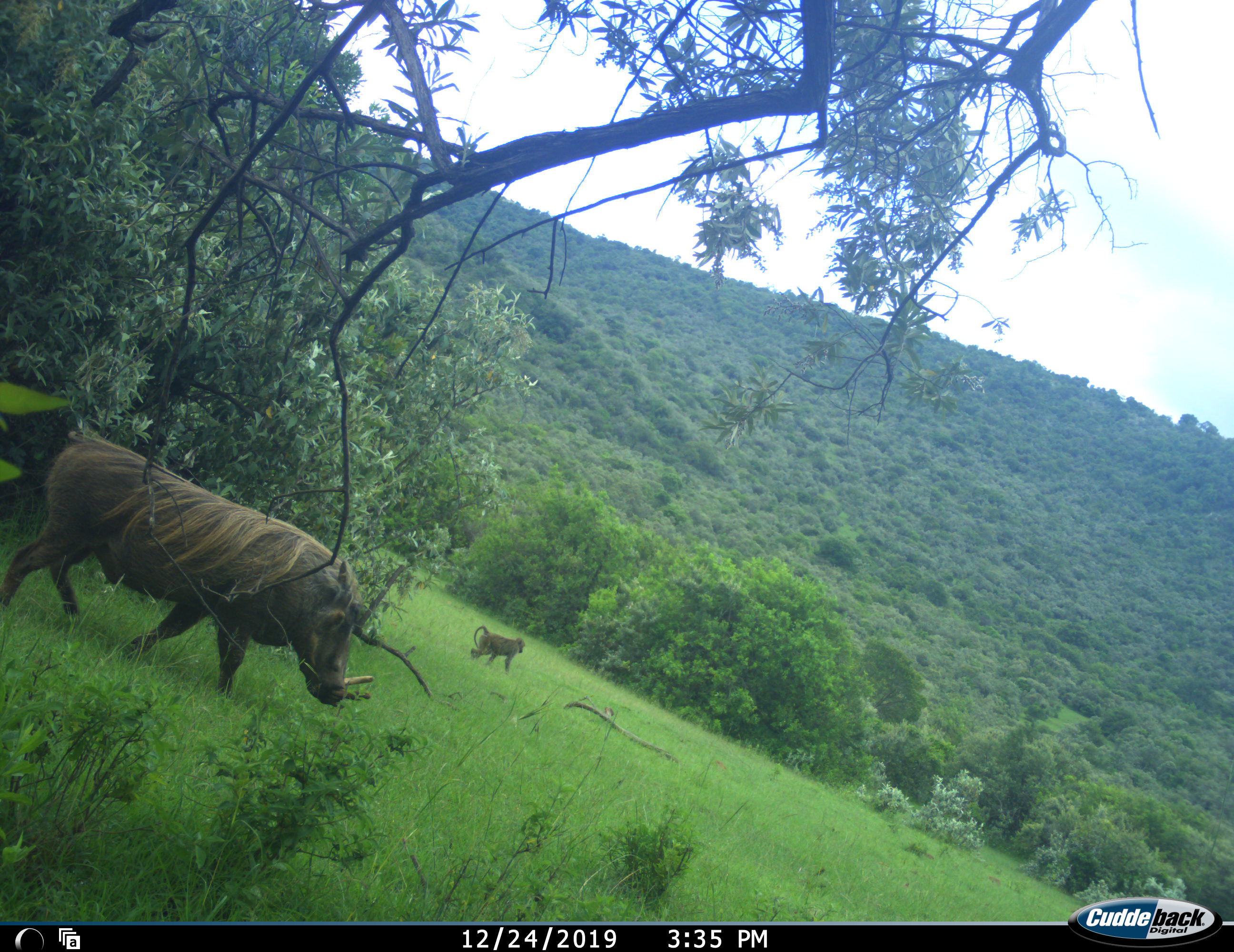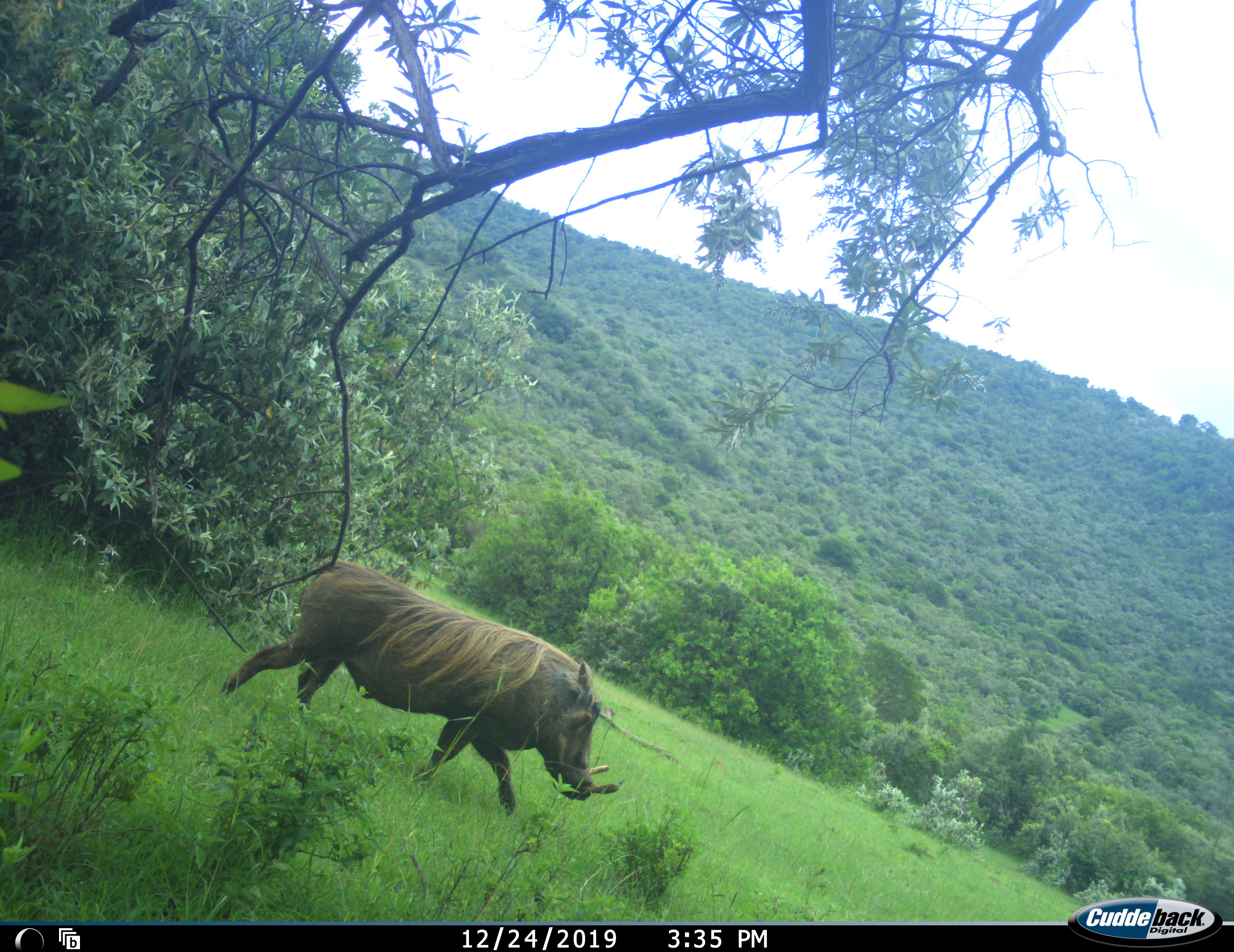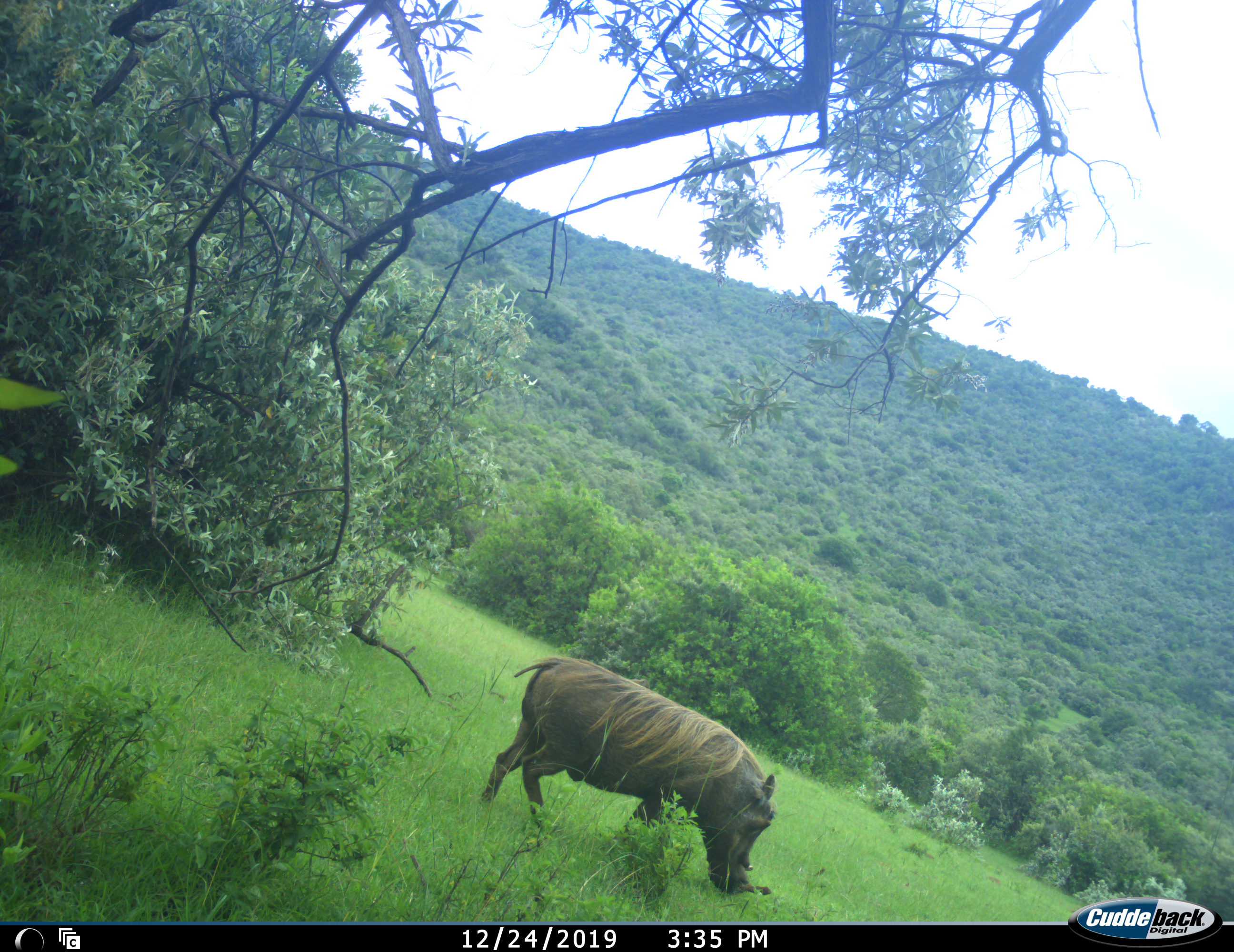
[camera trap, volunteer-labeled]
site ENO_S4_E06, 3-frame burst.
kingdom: Animalia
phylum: Chordata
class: Mammalia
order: Primates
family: Cercopithecidae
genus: Papio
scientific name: Papio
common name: baboon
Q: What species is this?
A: Baboon (Papio).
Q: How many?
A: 1.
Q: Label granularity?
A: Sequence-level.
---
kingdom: Animalia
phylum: Chordata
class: Mammalia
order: Artiodactyla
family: Suidae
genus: Phacochoerus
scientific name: Phacochoerus africanus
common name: warthog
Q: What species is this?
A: Warthog (Phacochoerus africanus).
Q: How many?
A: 1.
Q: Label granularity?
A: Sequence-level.